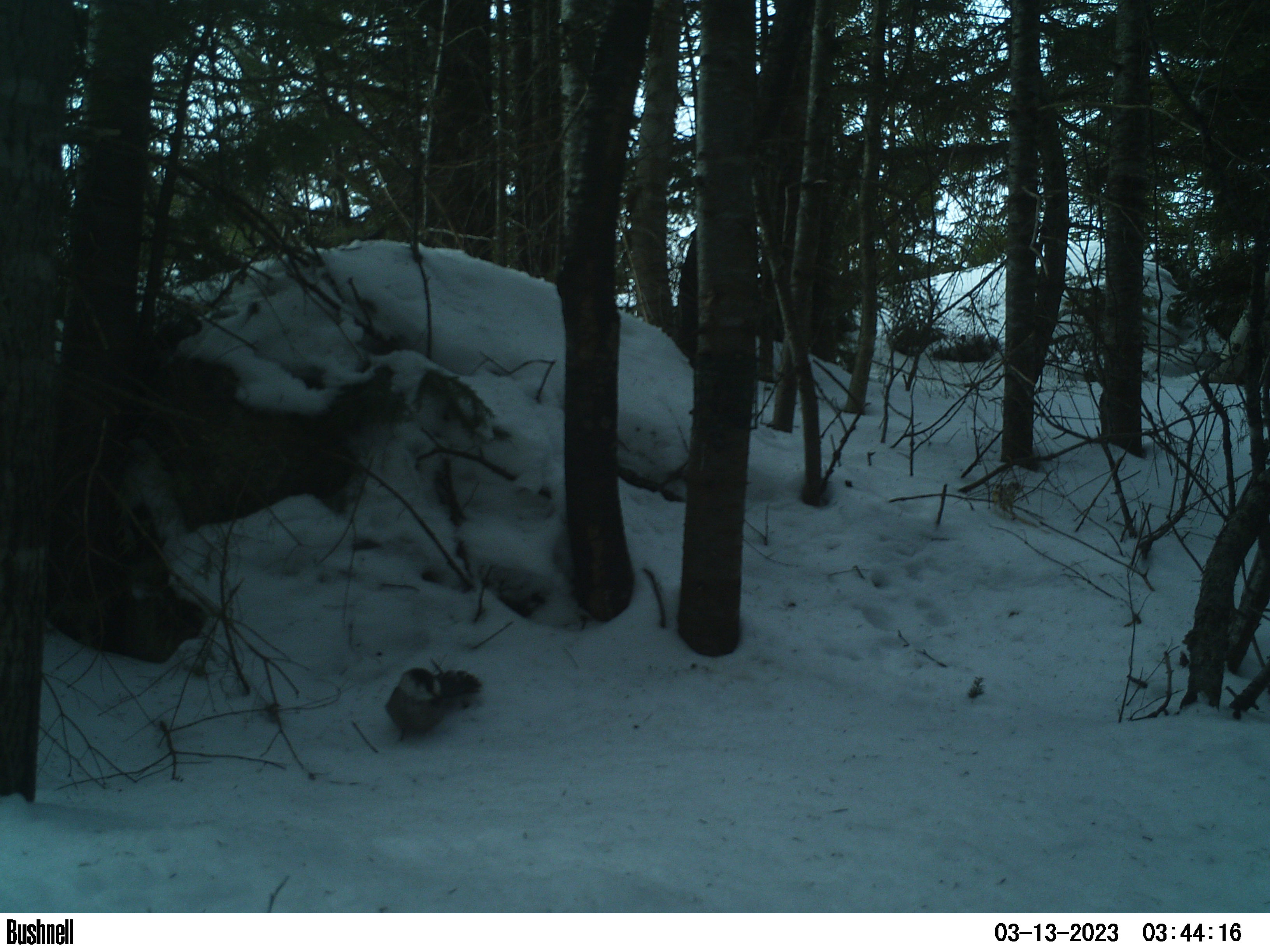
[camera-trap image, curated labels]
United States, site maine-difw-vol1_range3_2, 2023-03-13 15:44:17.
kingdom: Animalia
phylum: Chordata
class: Aves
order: Passeriformes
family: Corvidae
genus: Perisoreus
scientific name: Perisoreus canadensis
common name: canada jay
Canada jay (Perisoreus canadensis).